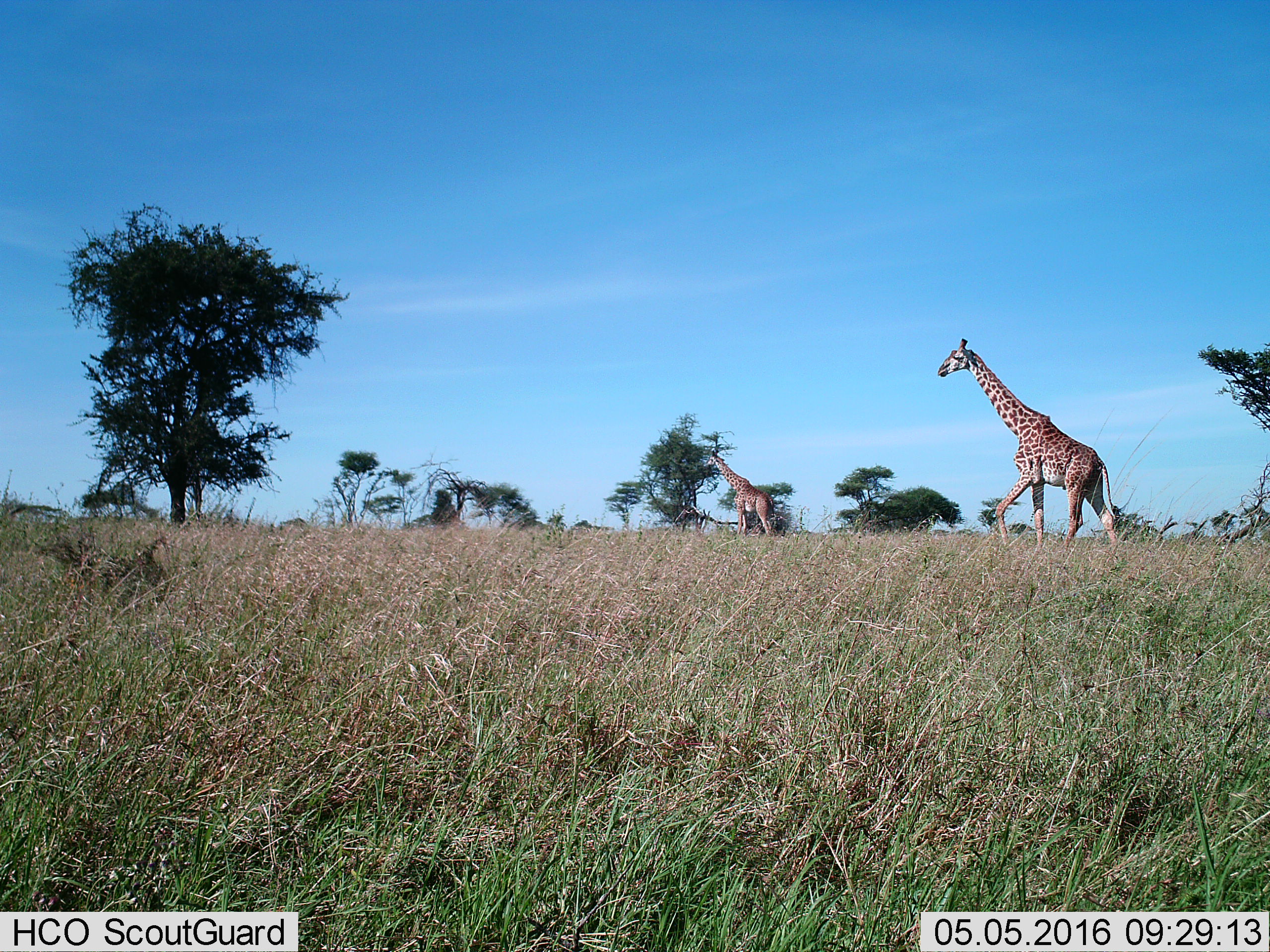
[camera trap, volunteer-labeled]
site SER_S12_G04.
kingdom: Animalia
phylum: Chordata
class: Mammalia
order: Artiodactyla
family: Giraffidae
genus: Giraffa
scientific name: Giraffa camelopardalis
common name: giraffe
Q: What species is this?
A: Giraffe (Giraffa camelopardalis).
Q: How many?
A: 2.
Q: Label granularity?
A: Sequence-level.